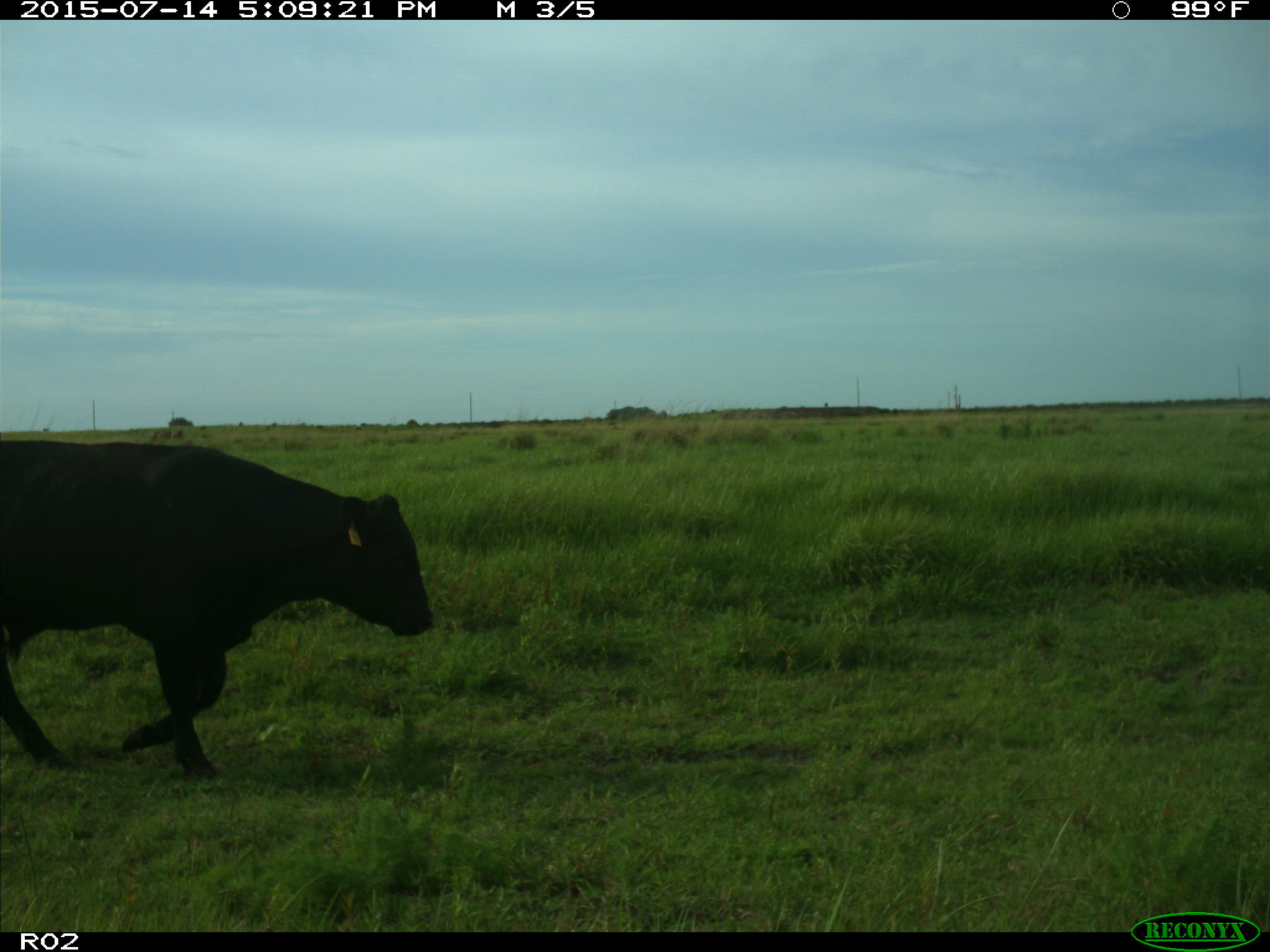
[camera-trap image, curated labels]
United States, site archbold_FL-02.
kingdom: Animalia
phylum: Chordata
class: Mammalia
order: Artiodactyla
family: Bovidae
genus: Bos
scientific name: Bos taurus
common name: domestic cow